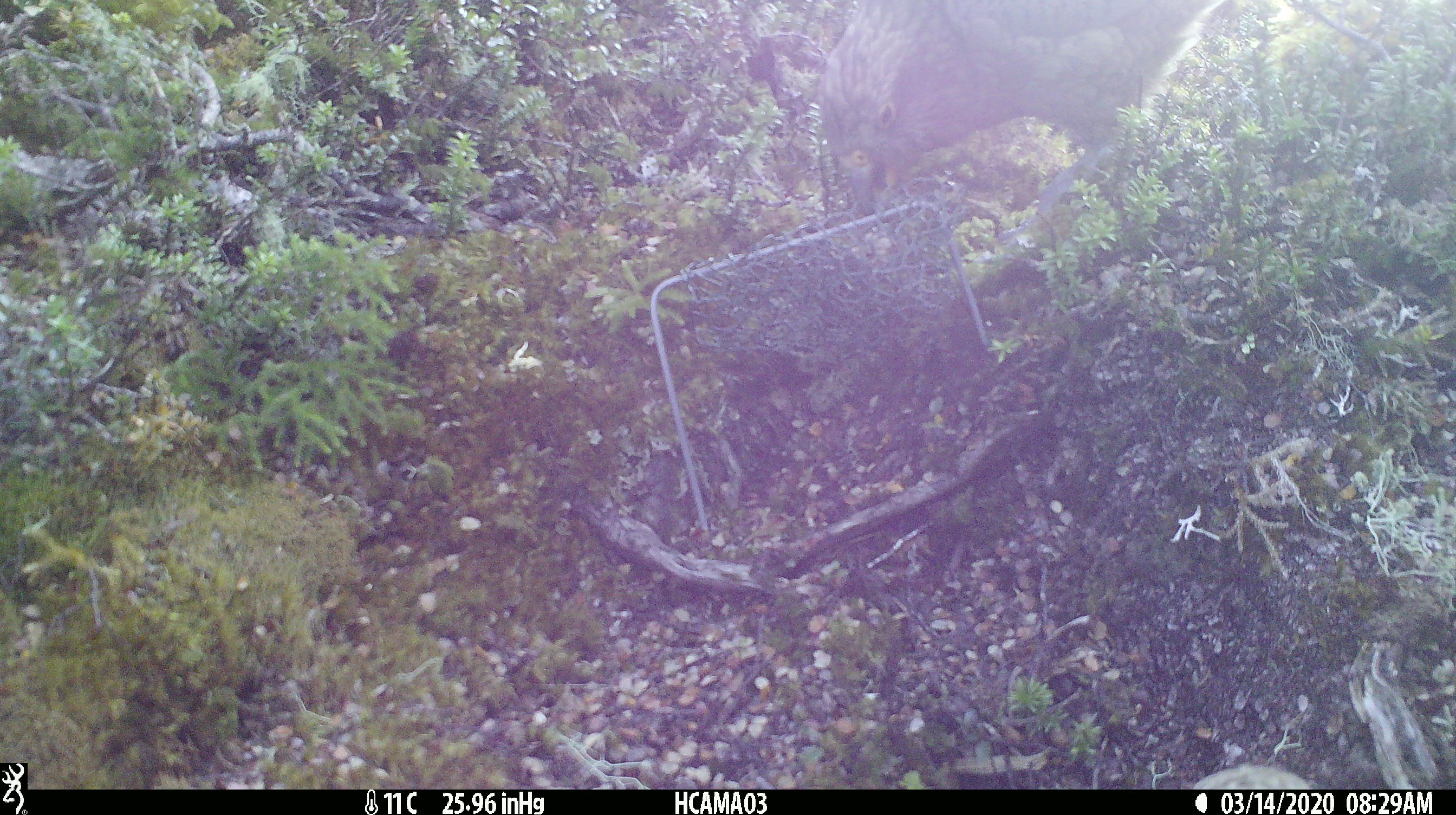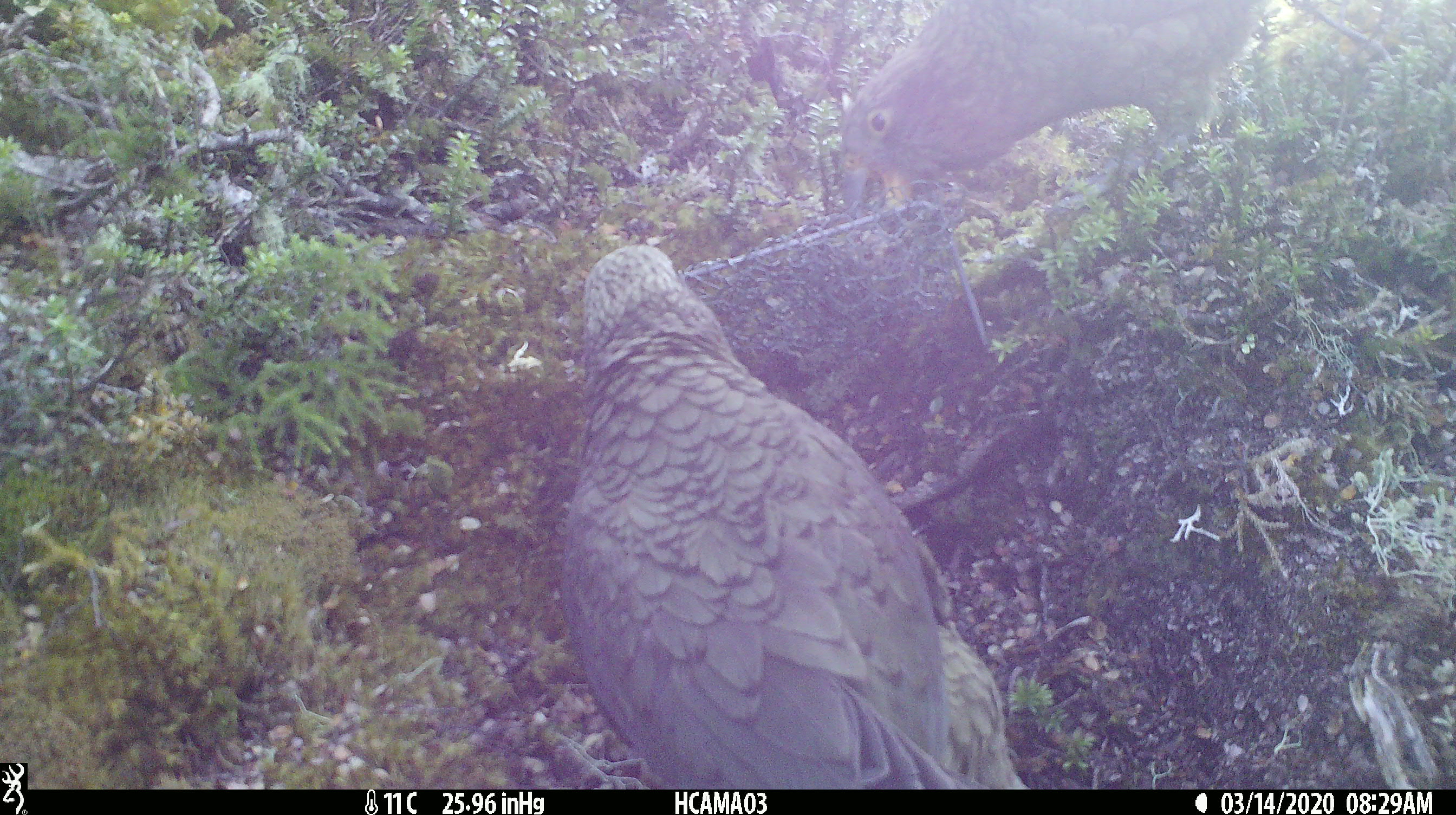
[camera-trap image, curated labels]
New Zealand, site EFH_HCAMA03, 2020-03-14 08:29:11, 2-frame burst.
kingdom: Animalia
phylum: Chordata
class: Aves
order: Psittaciformes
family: Strigopidae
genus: Nestor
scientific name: Nestor notabilis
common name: kea